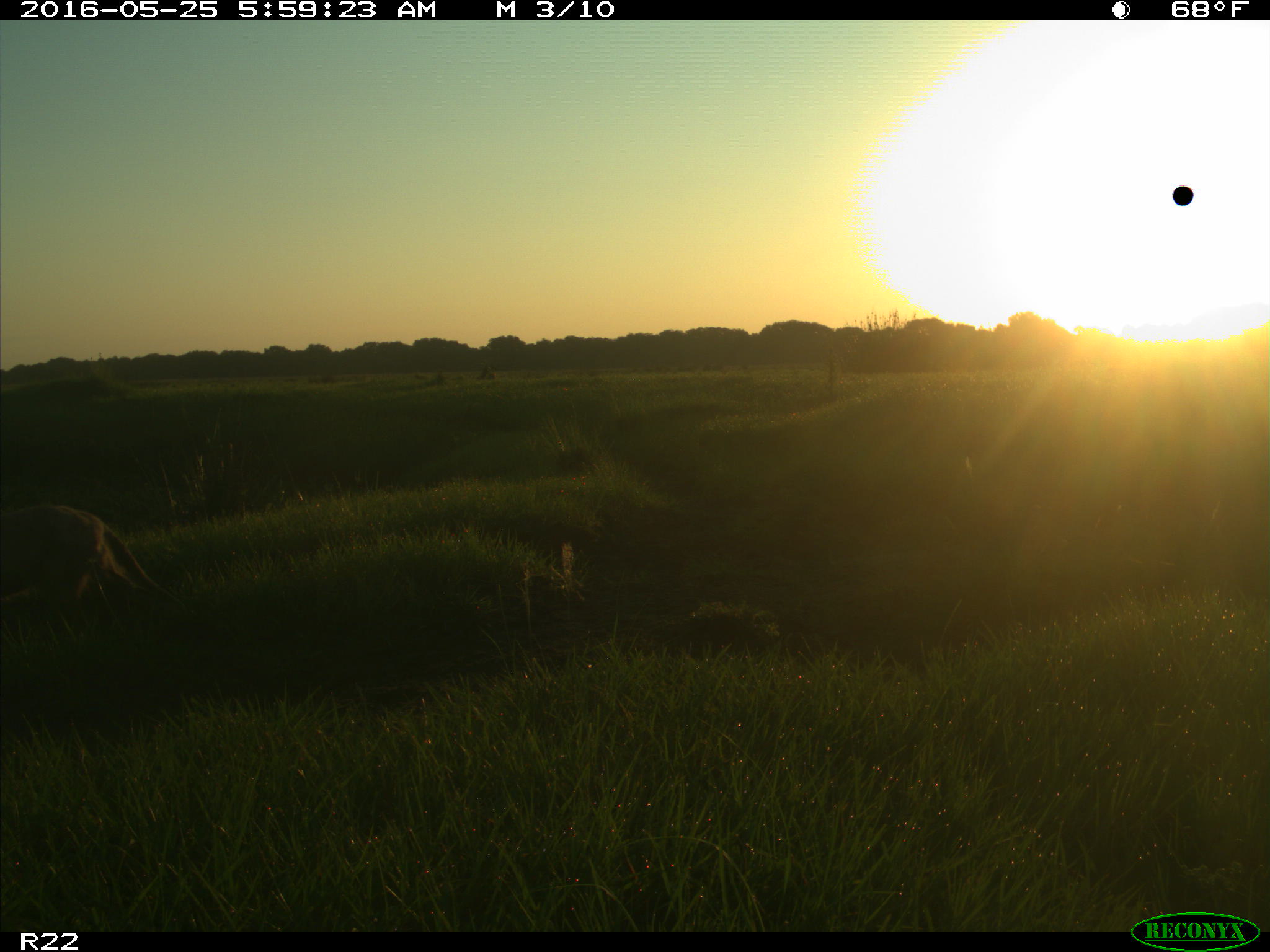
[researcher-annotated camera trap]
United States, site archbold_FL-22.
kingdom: Animalia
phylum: Chordata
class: Mammalia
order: Carnivora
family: Canidae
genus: Canis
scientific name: Canis latrans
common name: coyote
Canis latrans (coyote).